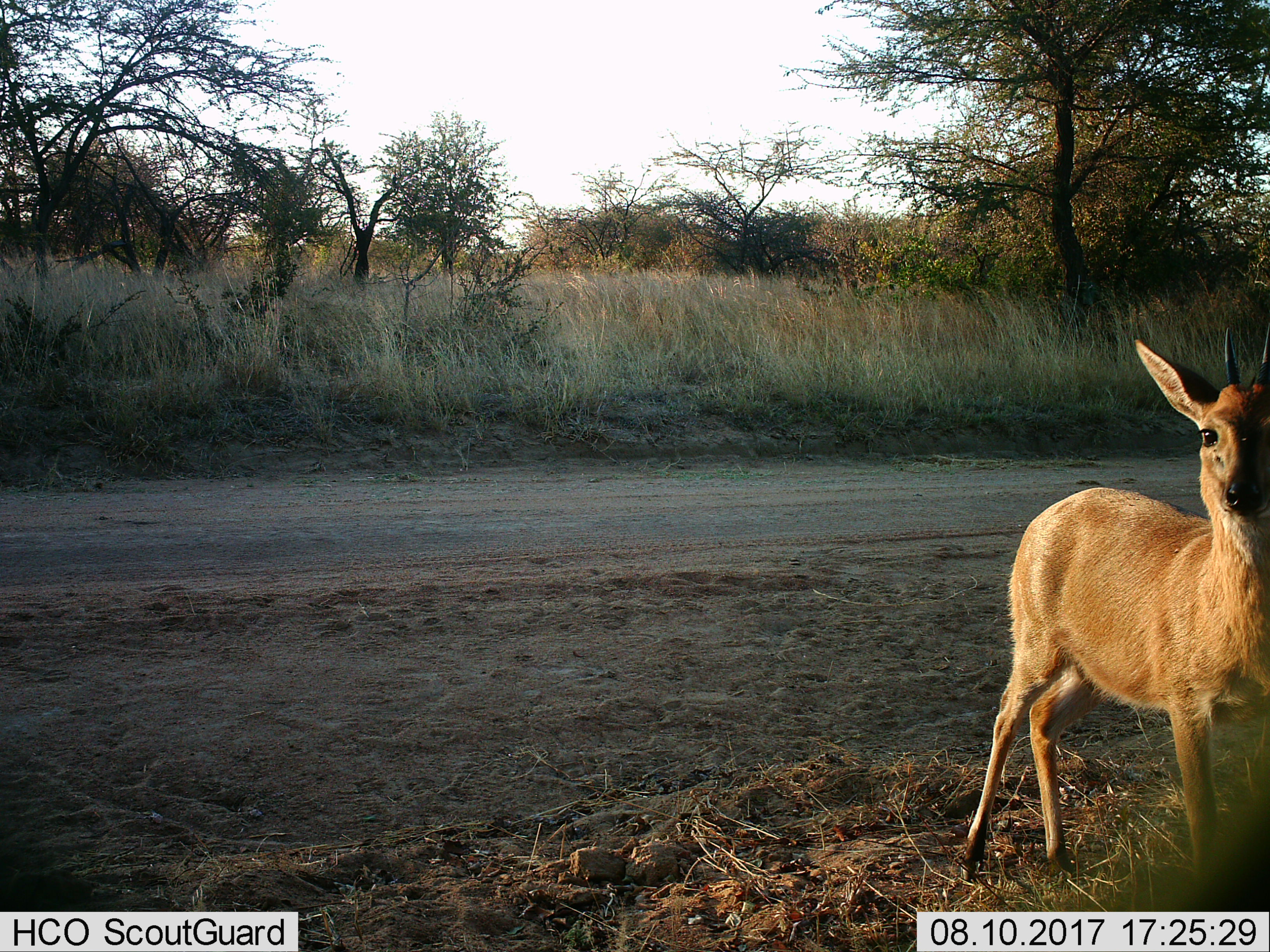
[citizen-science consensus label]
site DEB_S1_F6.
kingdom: Animalia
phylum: Chordata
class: Mammalia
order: Artiodactyla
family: Bovidae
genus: Sylvicapra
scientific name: Sylvicapra grimmia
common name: common duiker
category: duikercommongrey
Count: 1.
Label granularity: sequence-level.